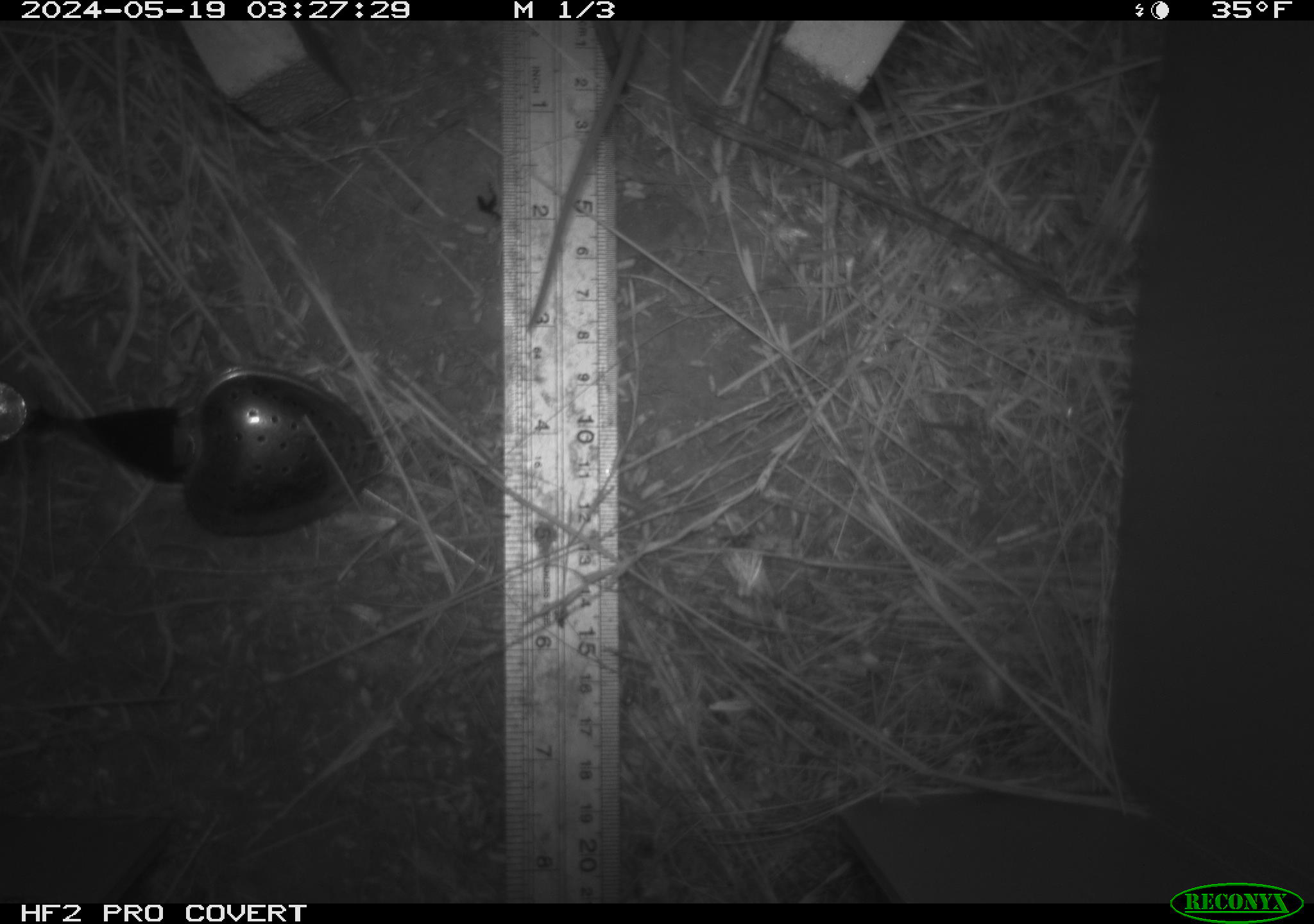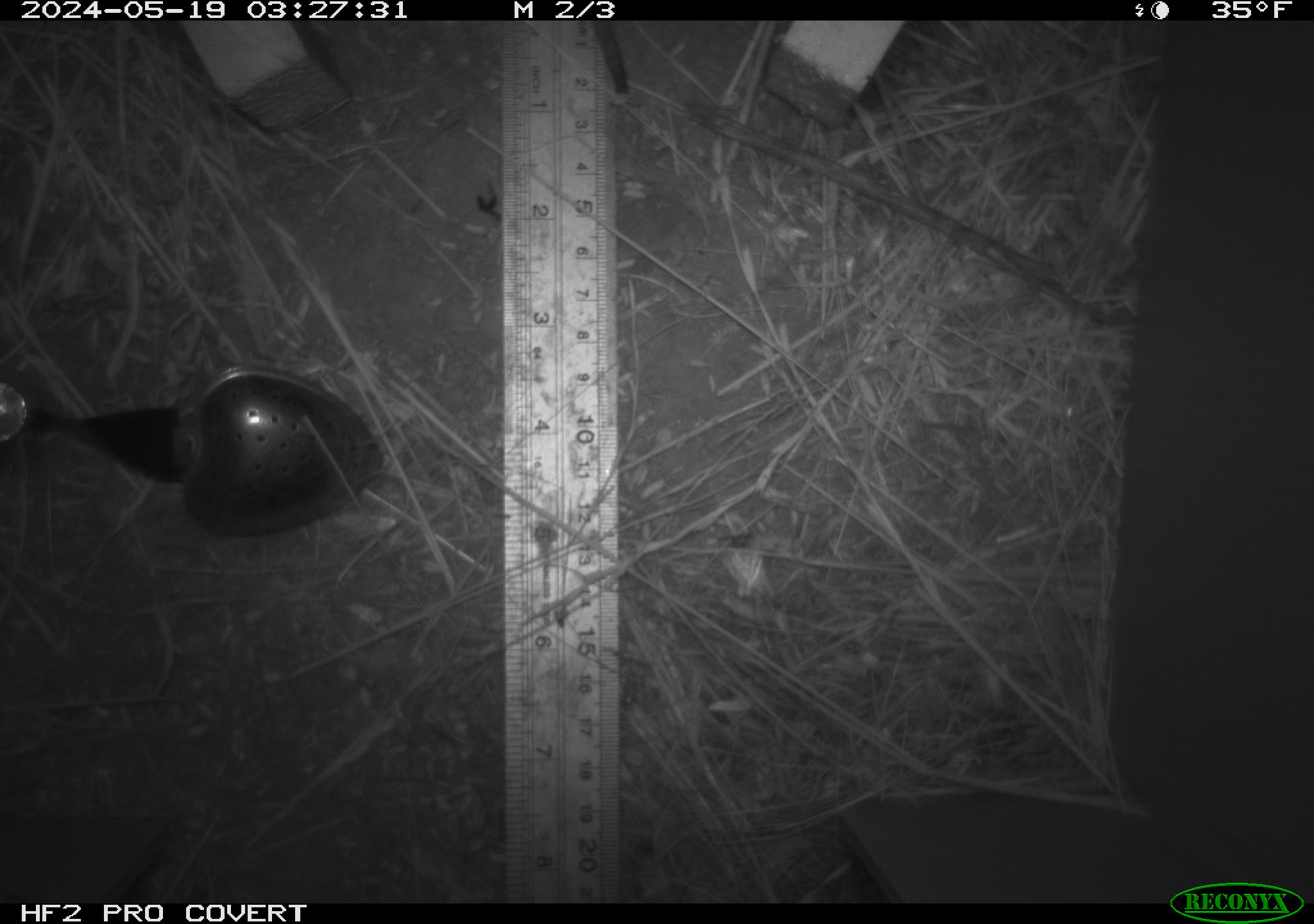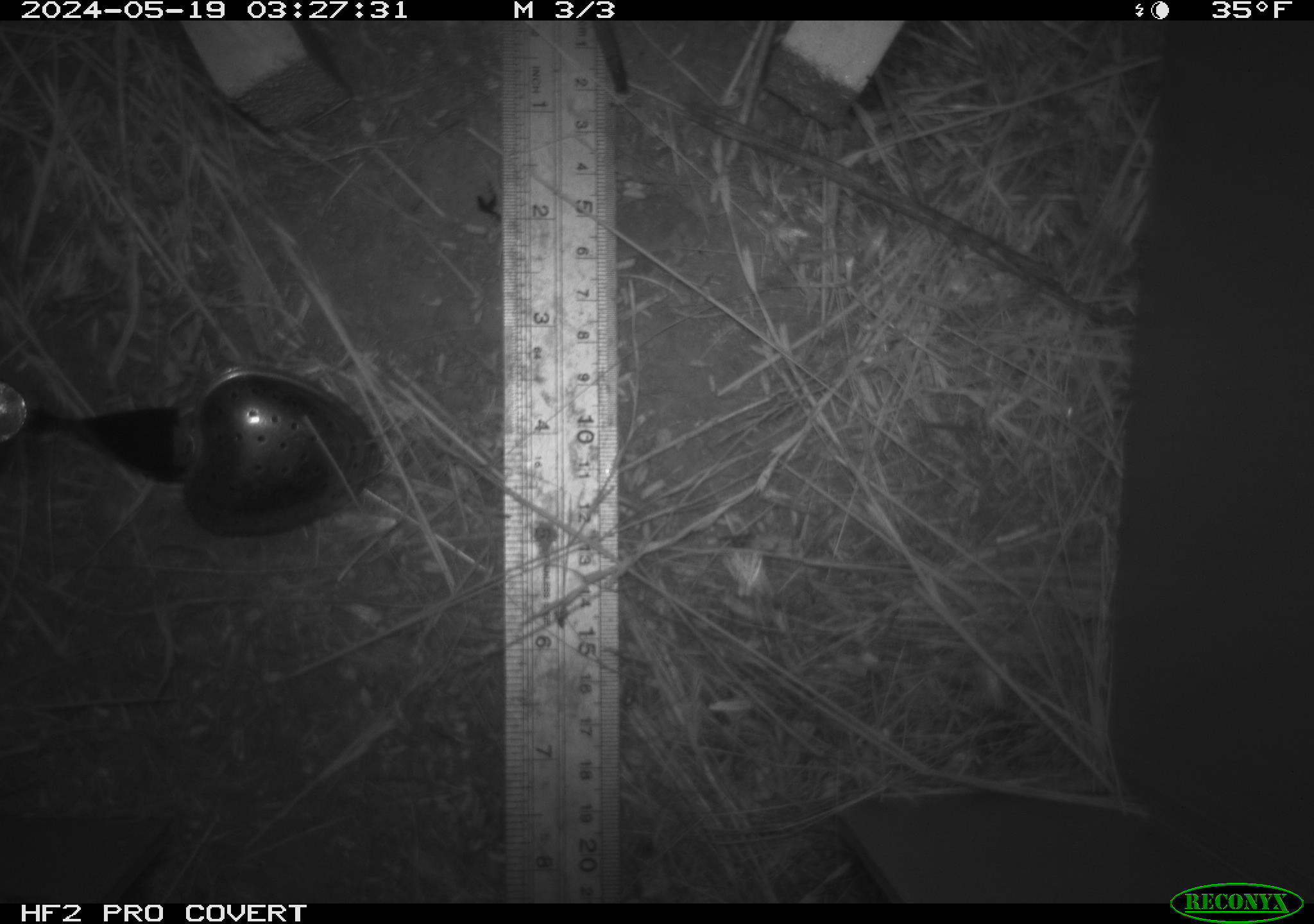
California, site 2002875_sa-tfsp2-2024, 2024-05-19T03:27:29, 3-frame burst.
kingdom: Animalia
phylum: Chordata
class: Mammalia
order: Rodentia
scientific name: Rodentia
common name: rodent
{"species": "rodent (Rodentia)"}